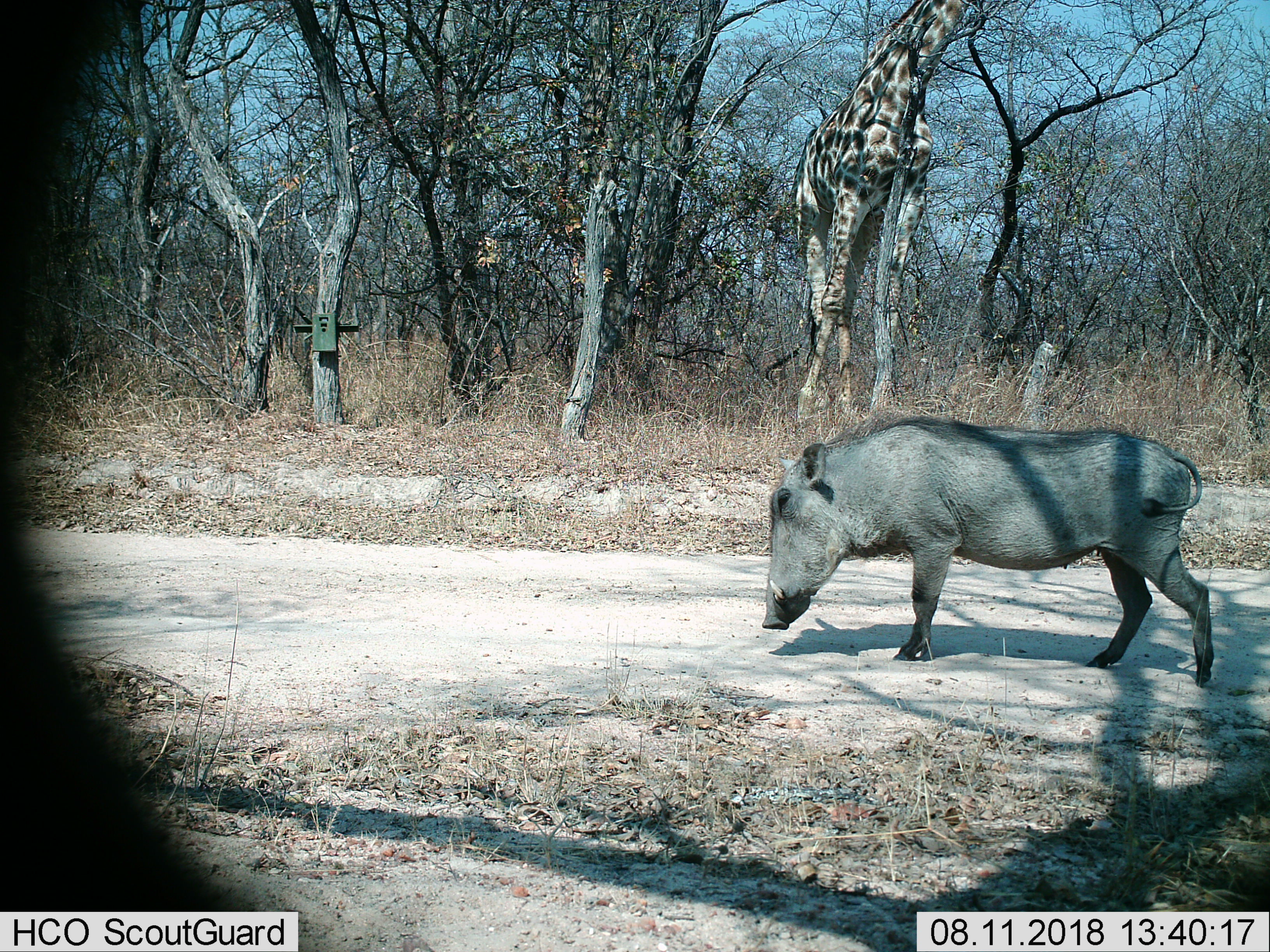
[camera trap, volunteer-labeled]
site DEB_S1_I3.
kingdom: Animalia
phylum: Chordata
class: Mammalia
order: Artiodactyla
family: Suidae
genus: Phacochoerus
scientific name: Phacochoerus africanus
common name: warthog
Warthog (Phacochoerus africanus), count 1. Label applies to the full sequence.